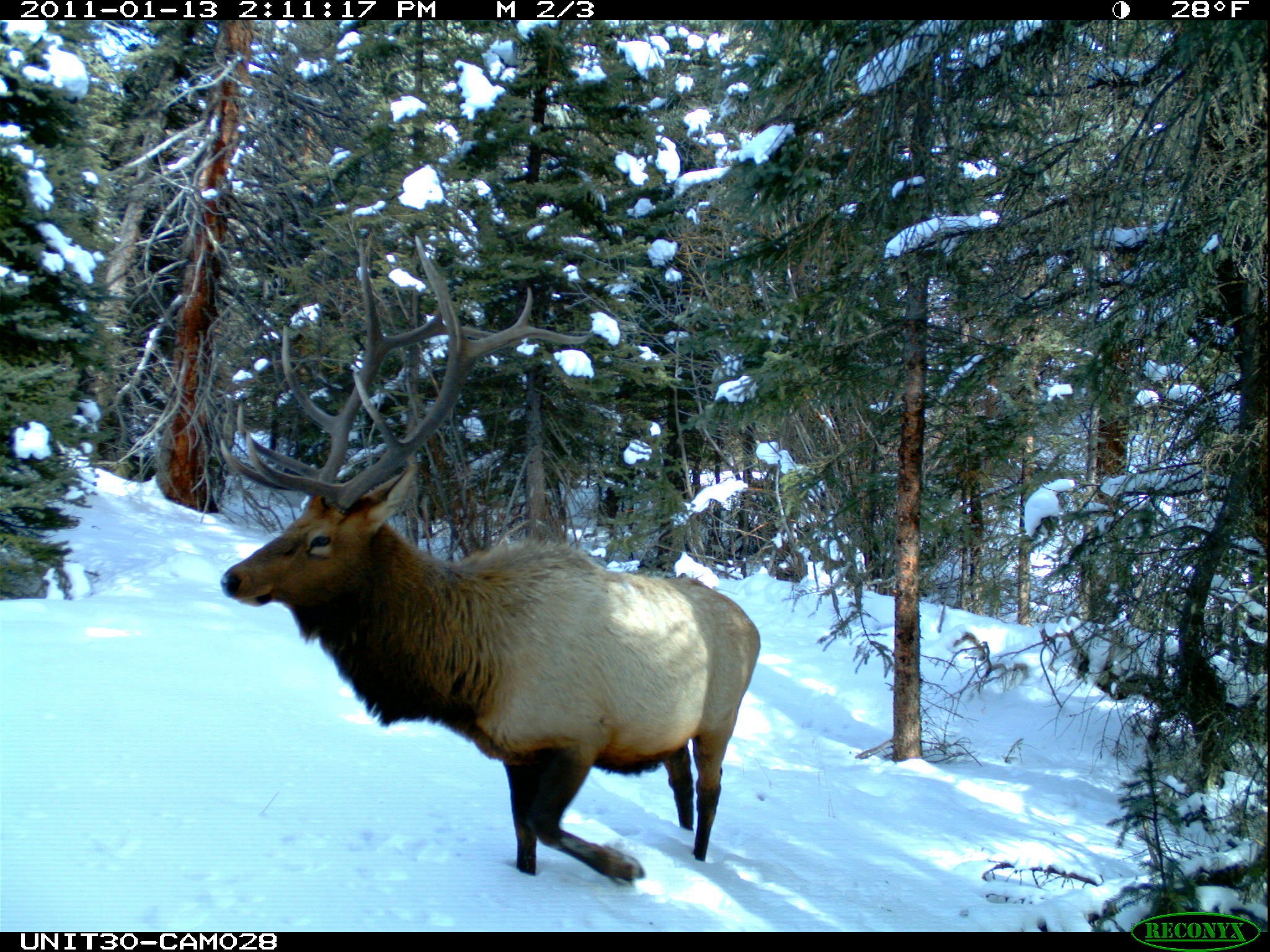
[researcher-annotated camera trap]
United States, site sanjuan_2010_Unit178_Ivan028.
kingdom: Animalia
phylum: Chordata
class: Mammalia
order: Artiodactyla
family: Cervidae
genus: Cervus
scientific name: Cervus elaphus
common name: red deer